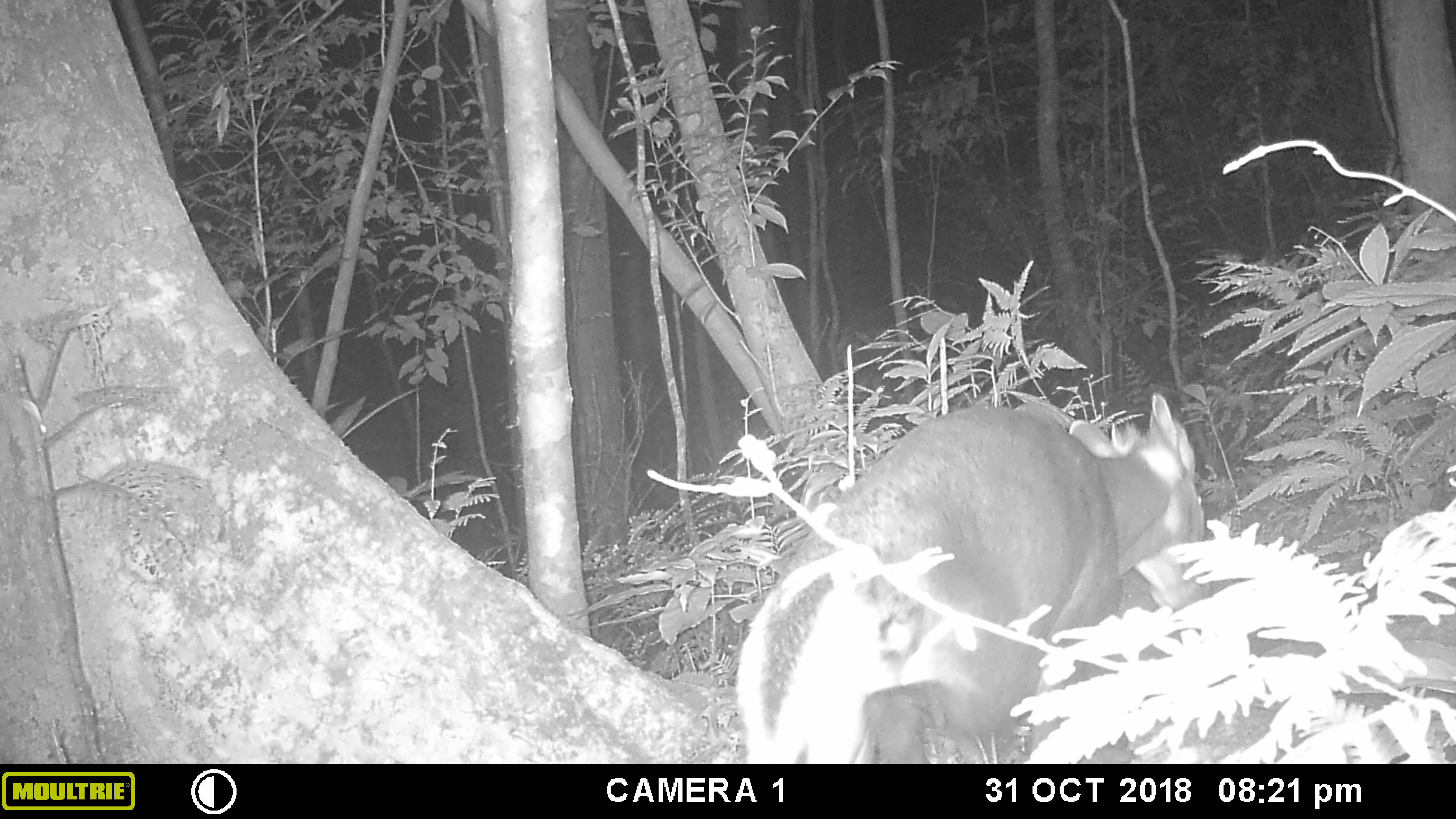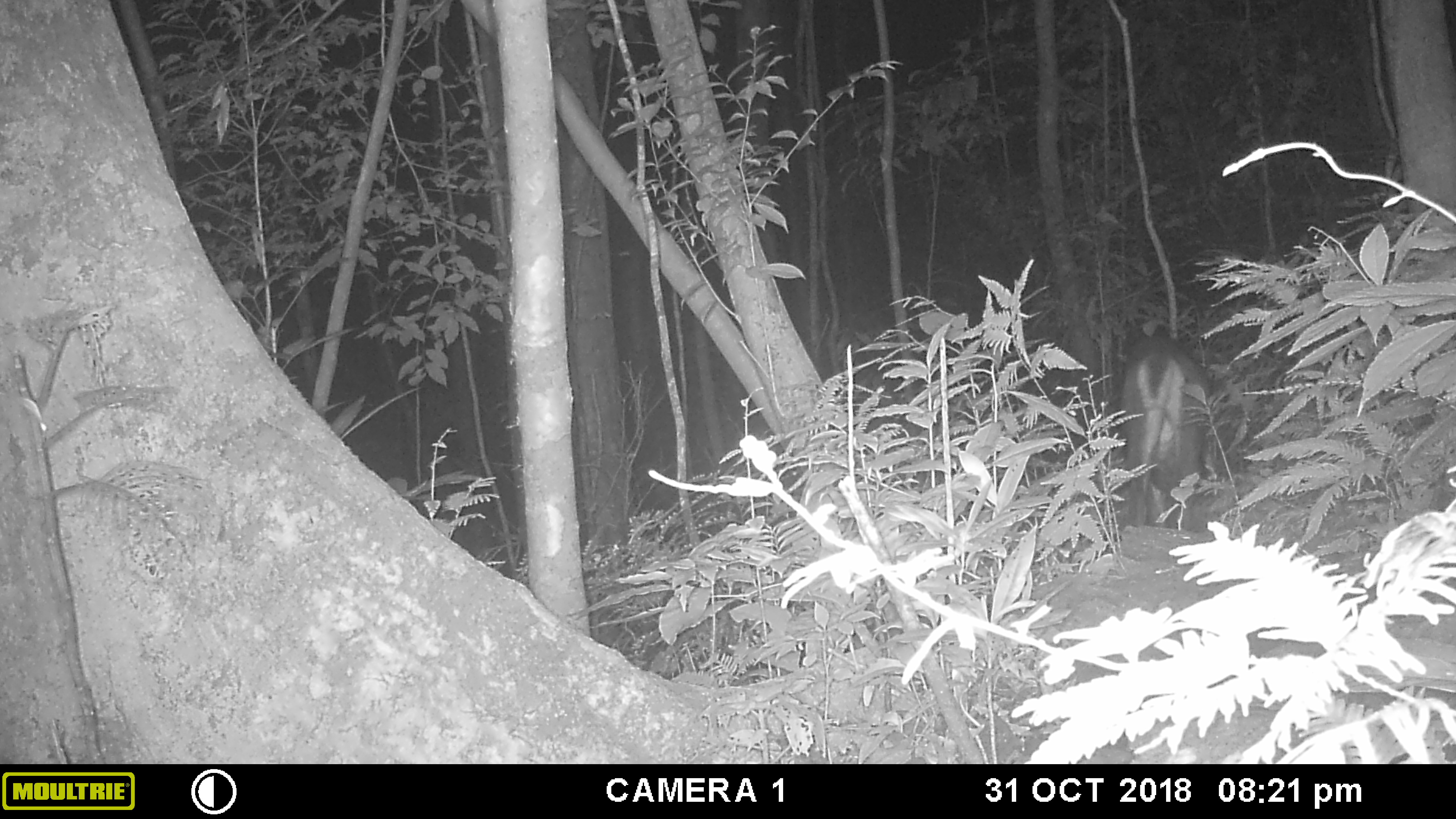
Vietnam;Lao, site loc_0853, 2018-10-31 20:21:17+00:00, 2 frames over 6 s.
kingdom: Animalia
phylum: Chordata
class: Mammalia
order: Artiodactyla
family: Cervidae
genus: Muntiacus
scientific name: Muntiacus rooseveltorum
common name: roosevelt's muntjac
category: roosevelts muntjac group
Roosevelts muntjac group (roosevelt's muntjac) (Muntiacus rooseveltorum). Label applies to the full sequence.